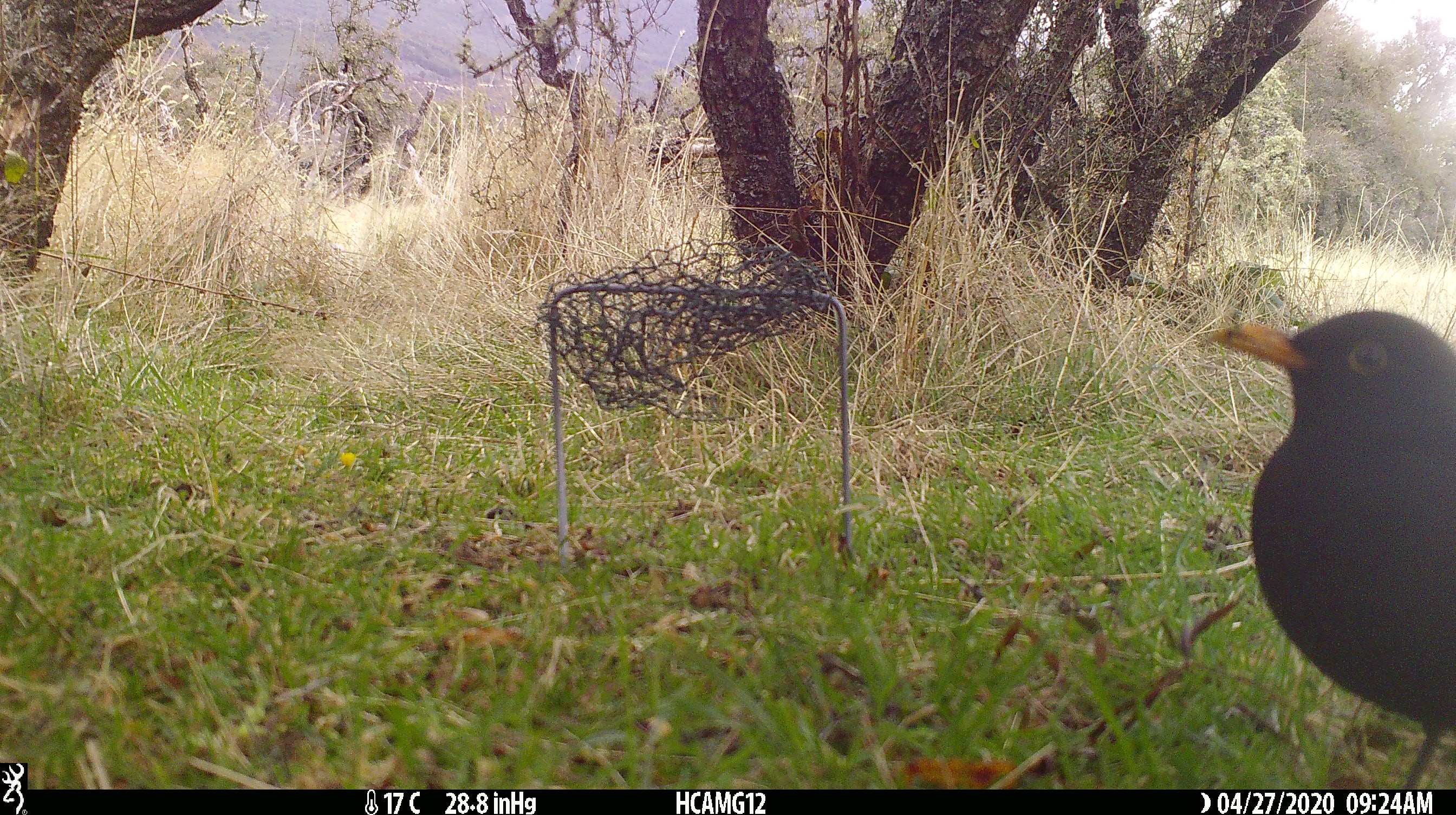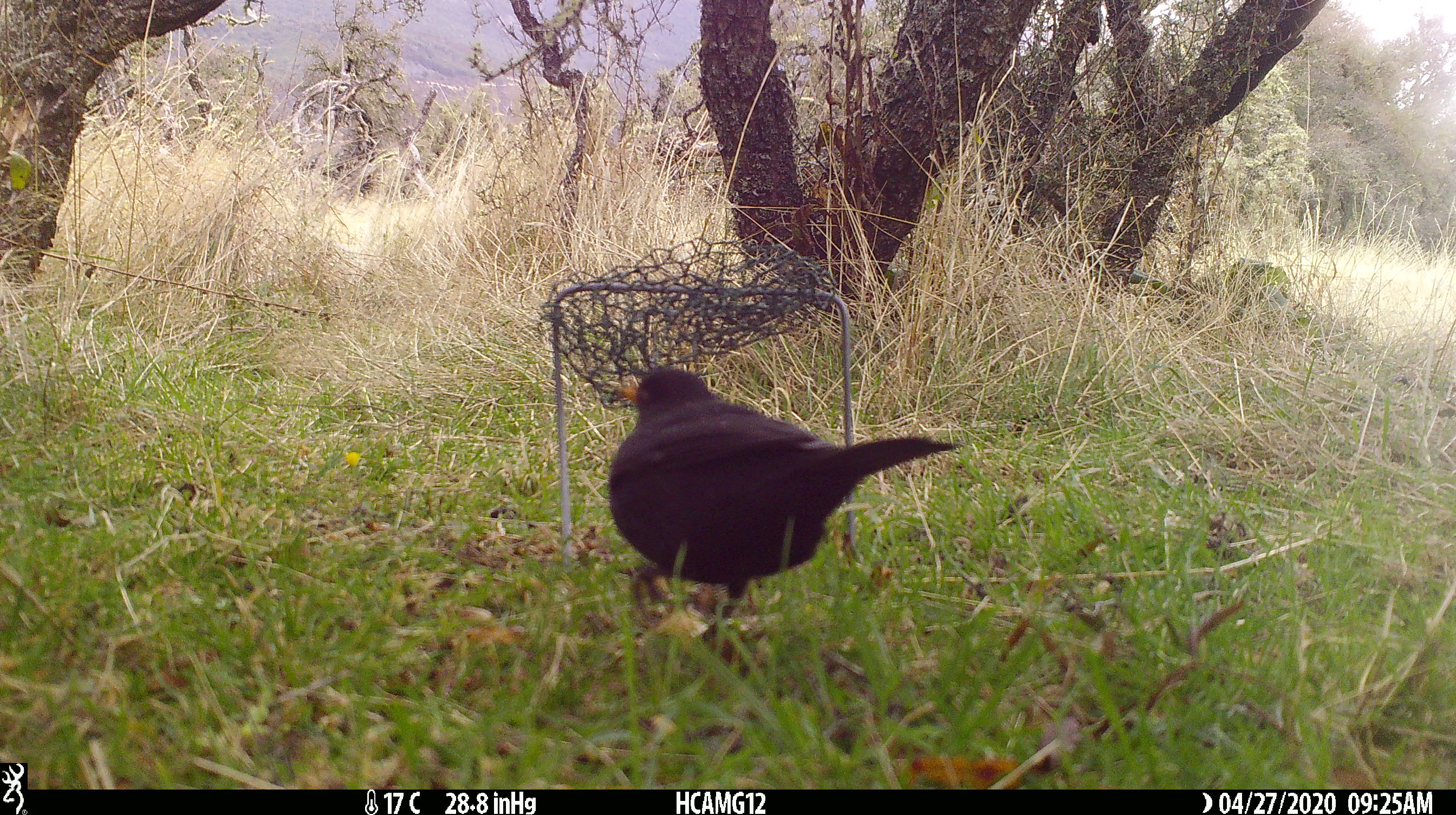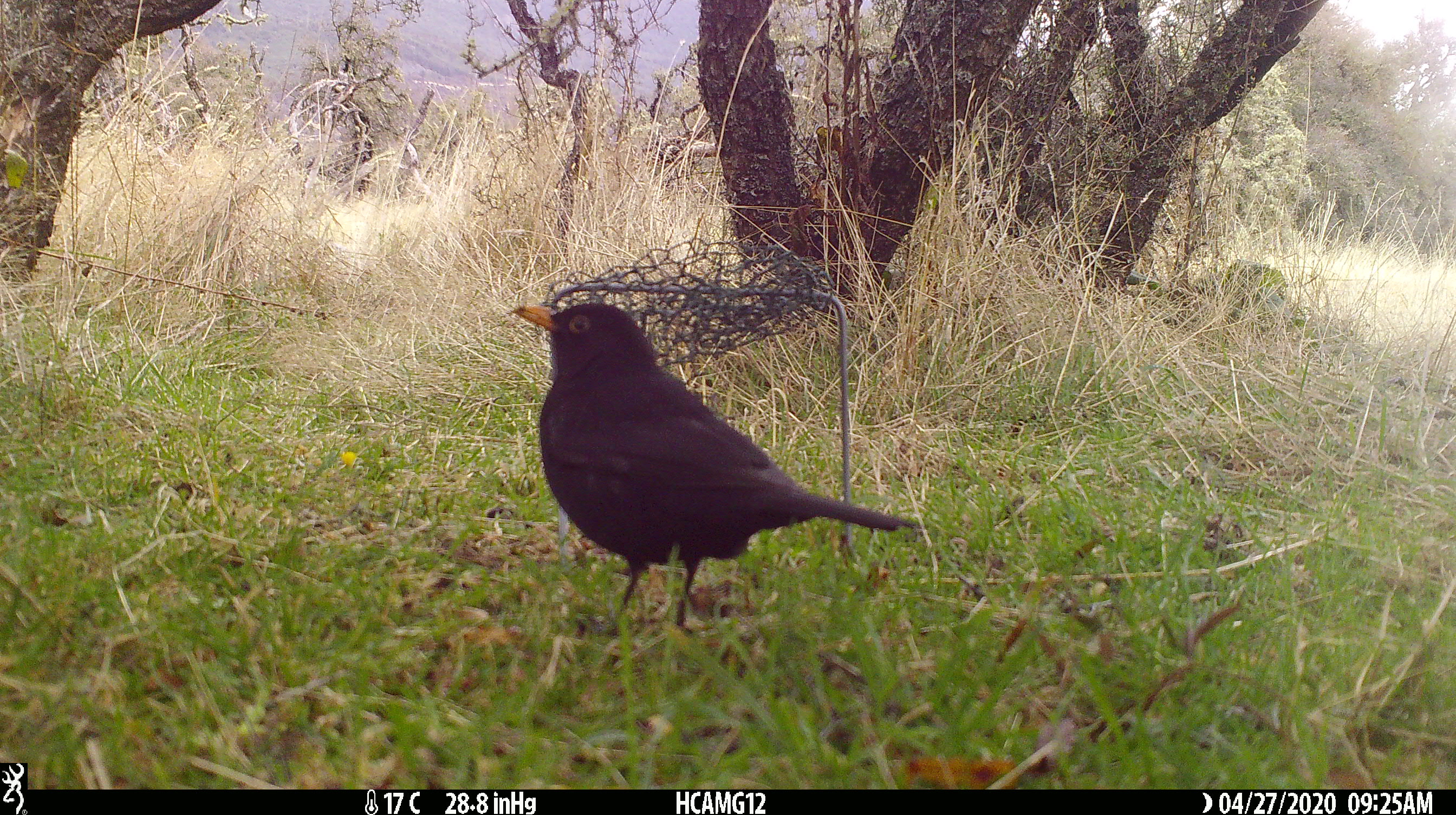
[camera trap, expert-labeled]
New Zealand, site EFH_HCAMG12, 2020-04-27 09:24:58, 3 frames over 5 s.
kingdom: Animalia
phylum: Chordata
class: Aves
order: Passeriformes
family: Turdidae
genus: Turdus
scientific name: Turdus merula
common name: eurasian blackbird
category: blackbird